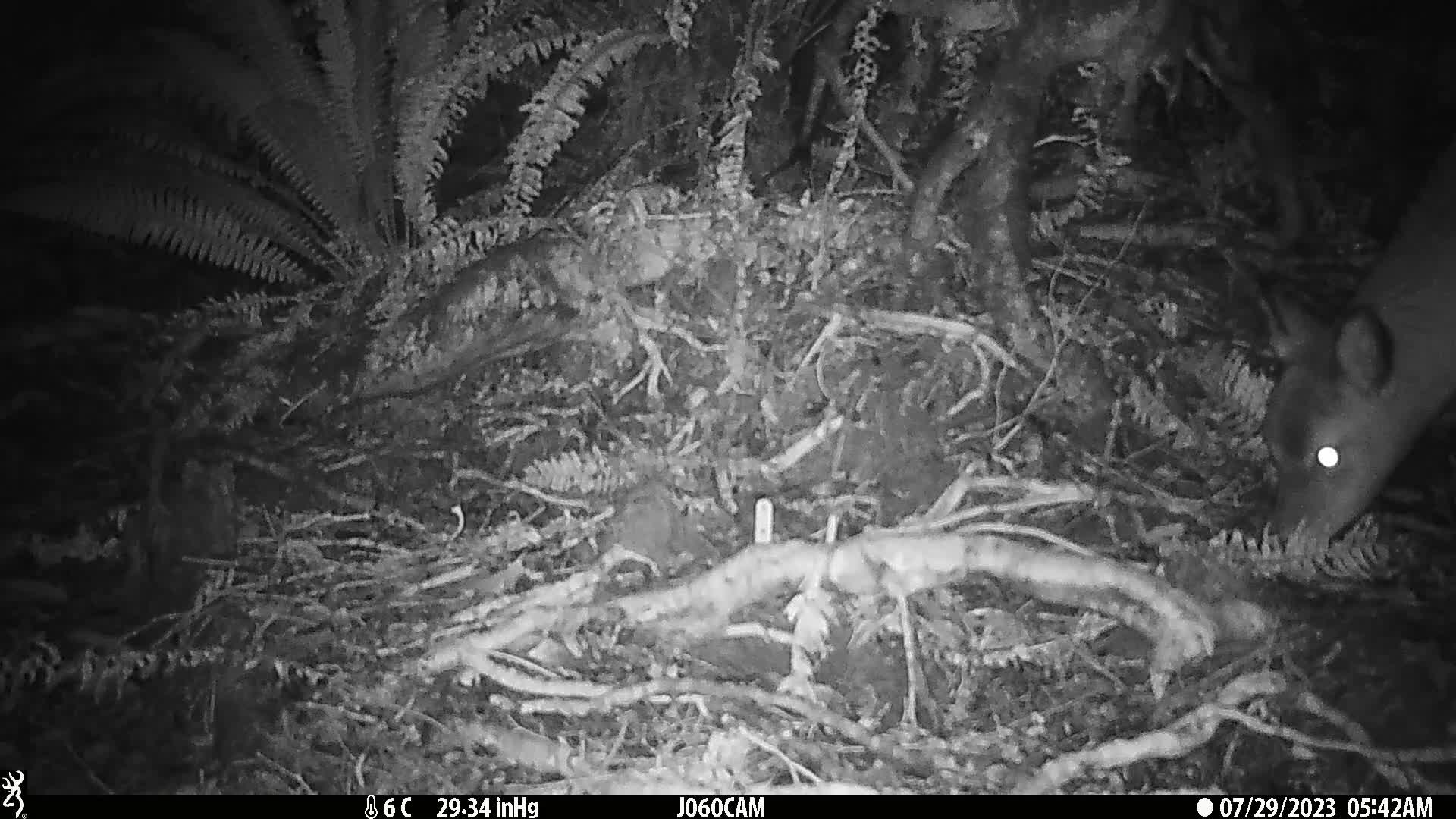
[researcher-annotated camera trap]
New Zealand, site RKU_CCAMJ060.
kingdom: Animalia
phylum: Chordata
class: Mammalia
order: Artiodactyla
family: Cervidae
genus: Odocoileus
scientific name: Odocoileus virginianus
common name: white-tailed deer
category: white tailed deer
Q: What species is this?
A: White tailed deer (white-tailed deer) (Odocoileus virginianus).